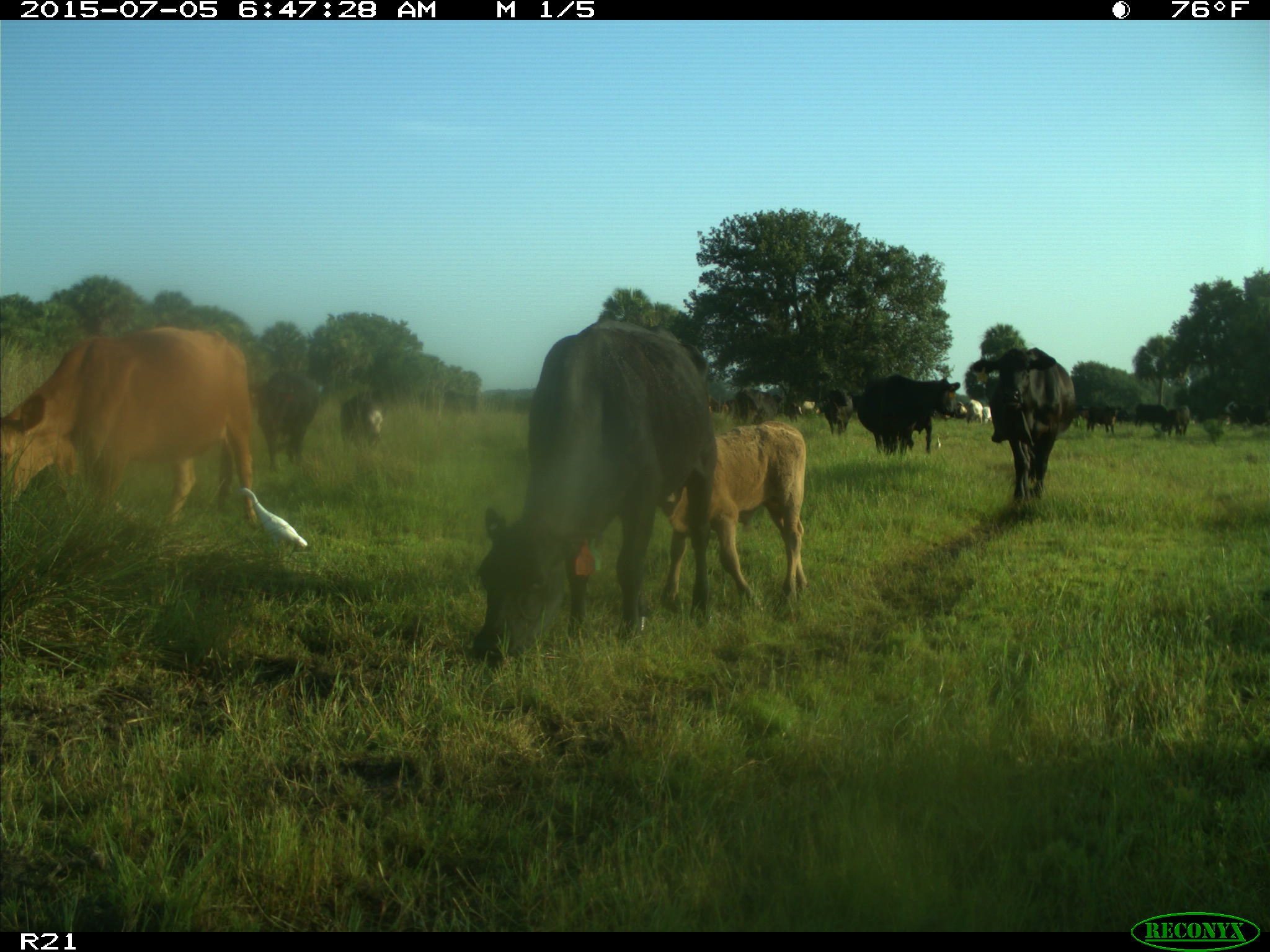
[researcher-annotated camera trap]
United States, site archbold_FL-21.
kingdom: Animalia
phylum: Chordata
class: Mammalia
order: Artiodactyla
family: Bovidae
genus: Bos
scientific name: Bos taurus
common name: domestic cow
Bos taurus (domestic cow).